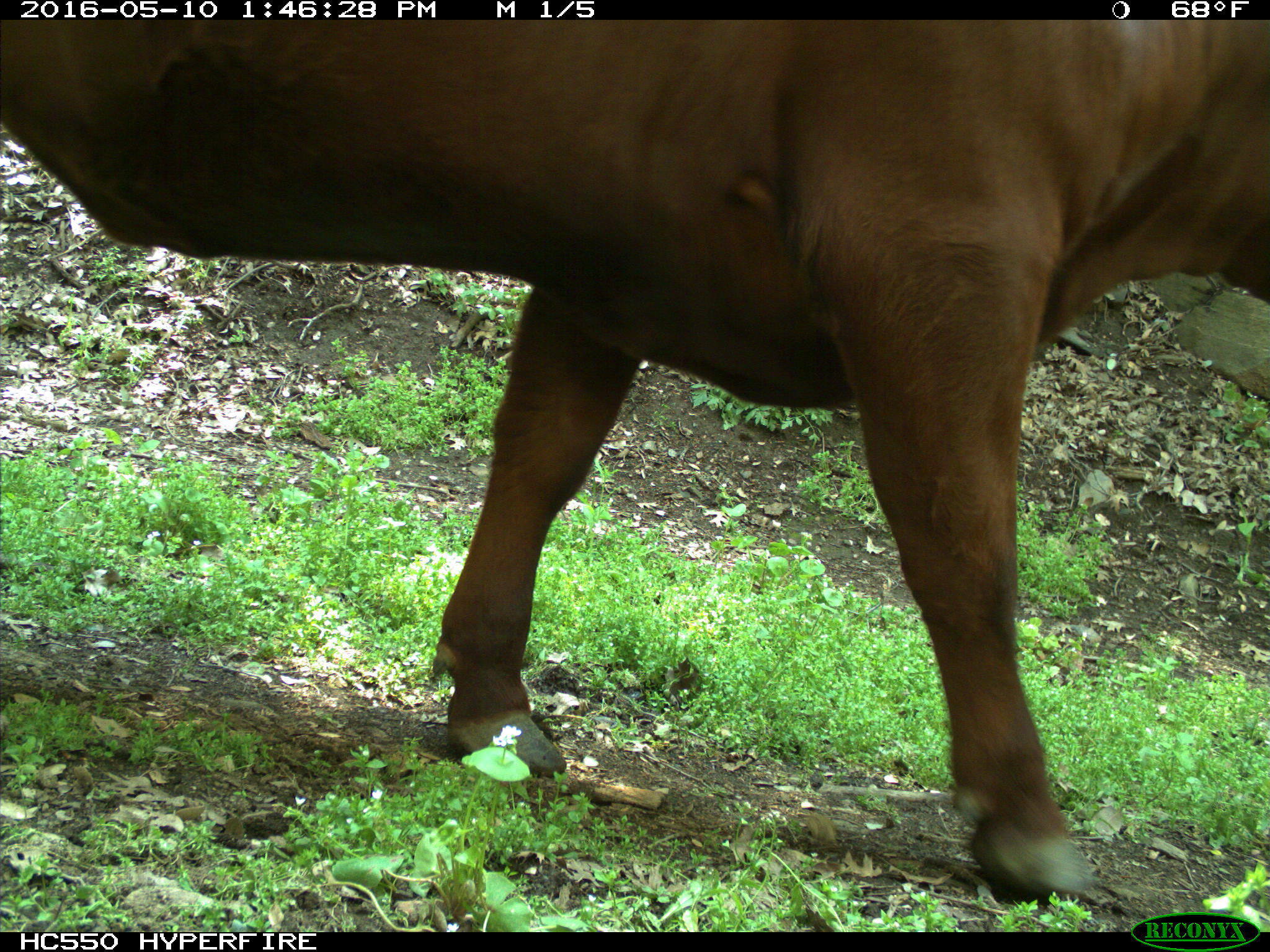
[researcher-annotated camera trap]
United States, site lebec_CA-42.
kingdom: Animalia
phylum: Chordata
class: Mammalia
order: Artiodactyla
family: Bovidae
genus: Bos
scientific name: Bos taurus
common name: domestic cow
Bos taurus (domestic cow).